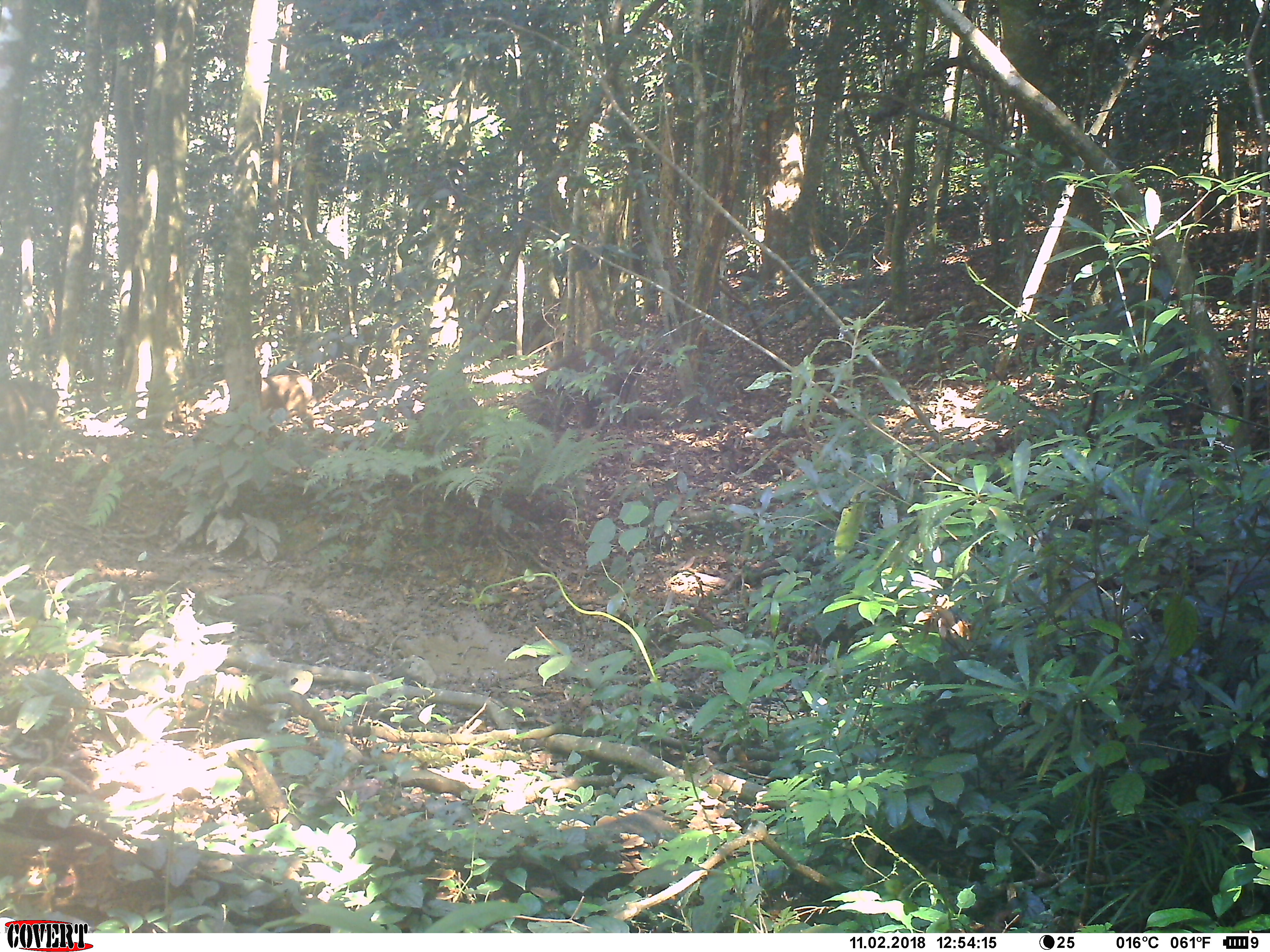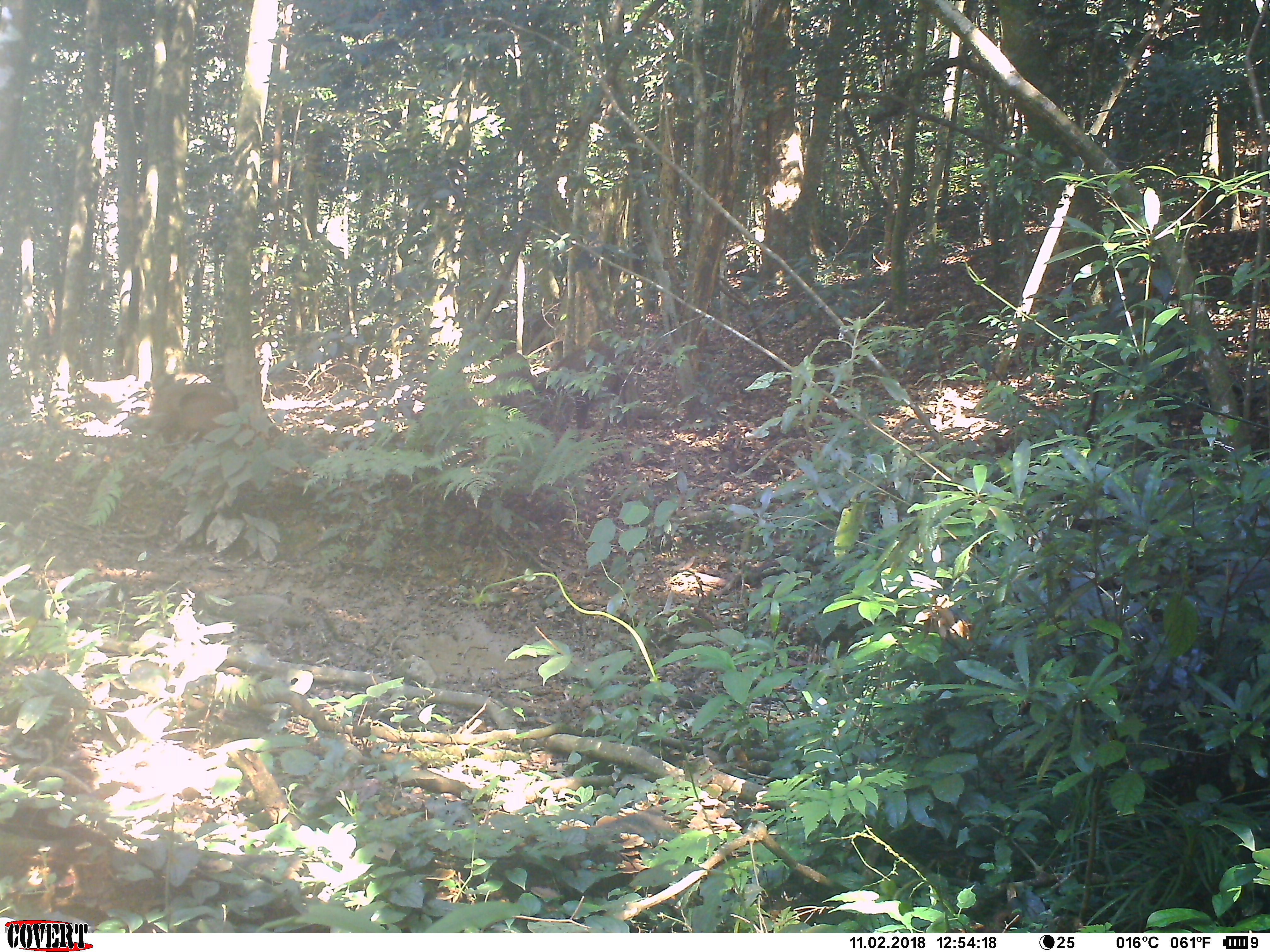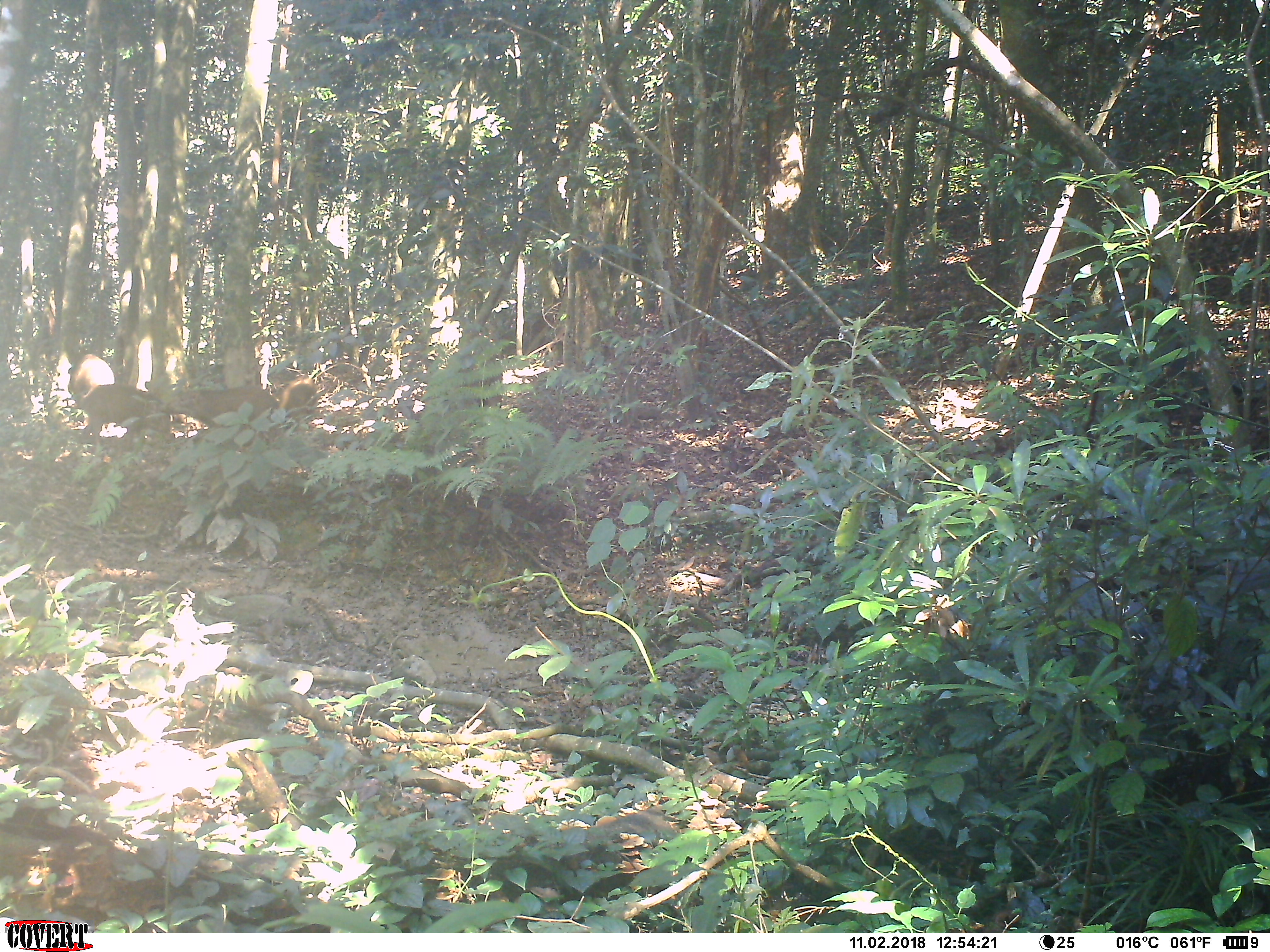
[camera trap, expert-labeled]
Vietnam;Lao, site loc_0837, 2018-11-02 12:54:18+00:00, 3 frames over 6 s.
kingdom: Animalia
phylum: Chordata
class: Mammalia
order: Artiodactyla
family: Suidae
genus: Sus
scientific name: Sus scrofa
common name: eurasian wild pig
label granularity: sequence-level